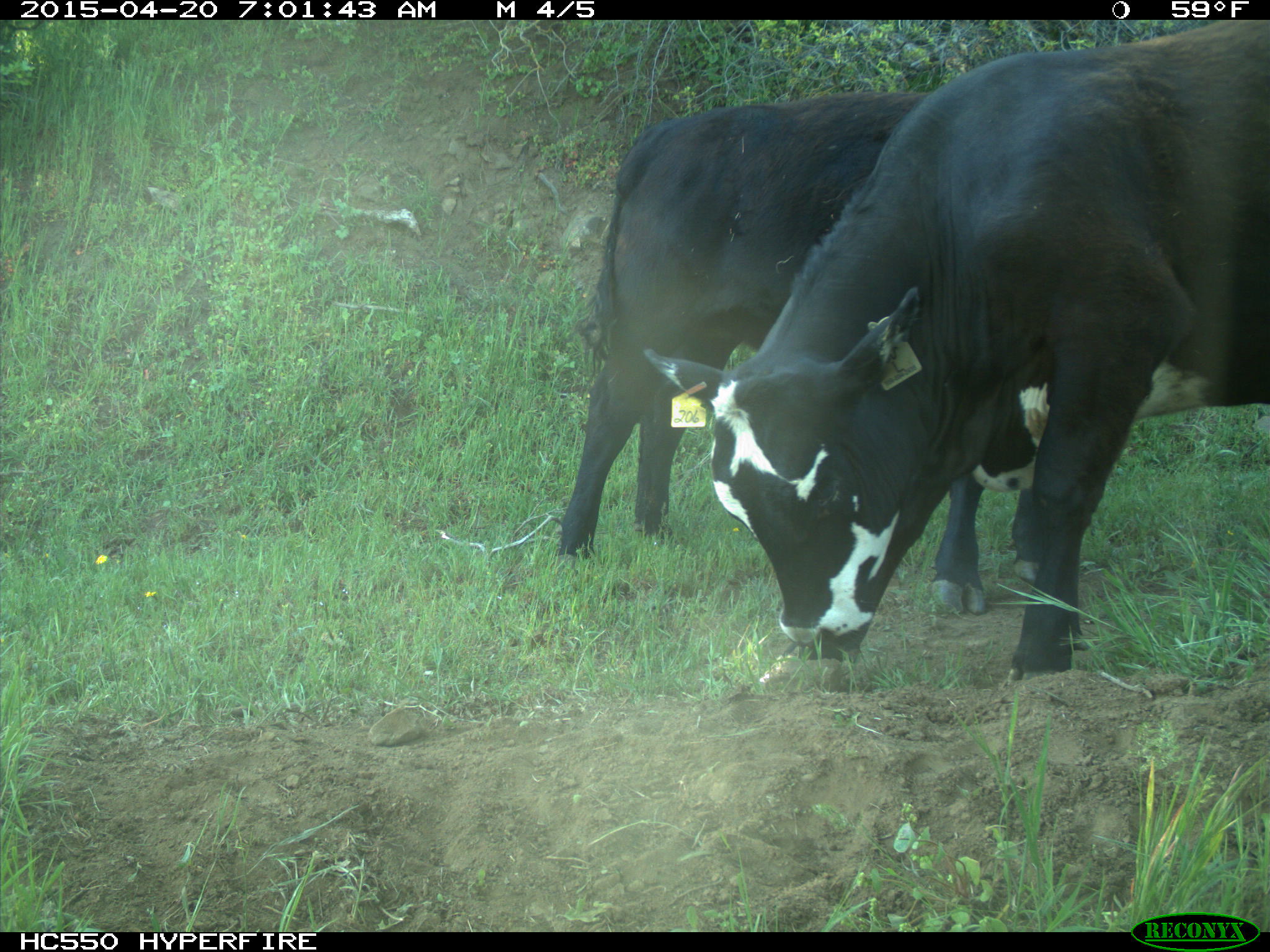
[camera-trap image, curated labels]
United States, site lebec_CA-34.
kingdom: Animalia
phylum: Chordata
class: Mammalia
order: Artiodactyla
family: Bovidae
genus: Bos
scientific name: Bos taurus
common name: domestic cow